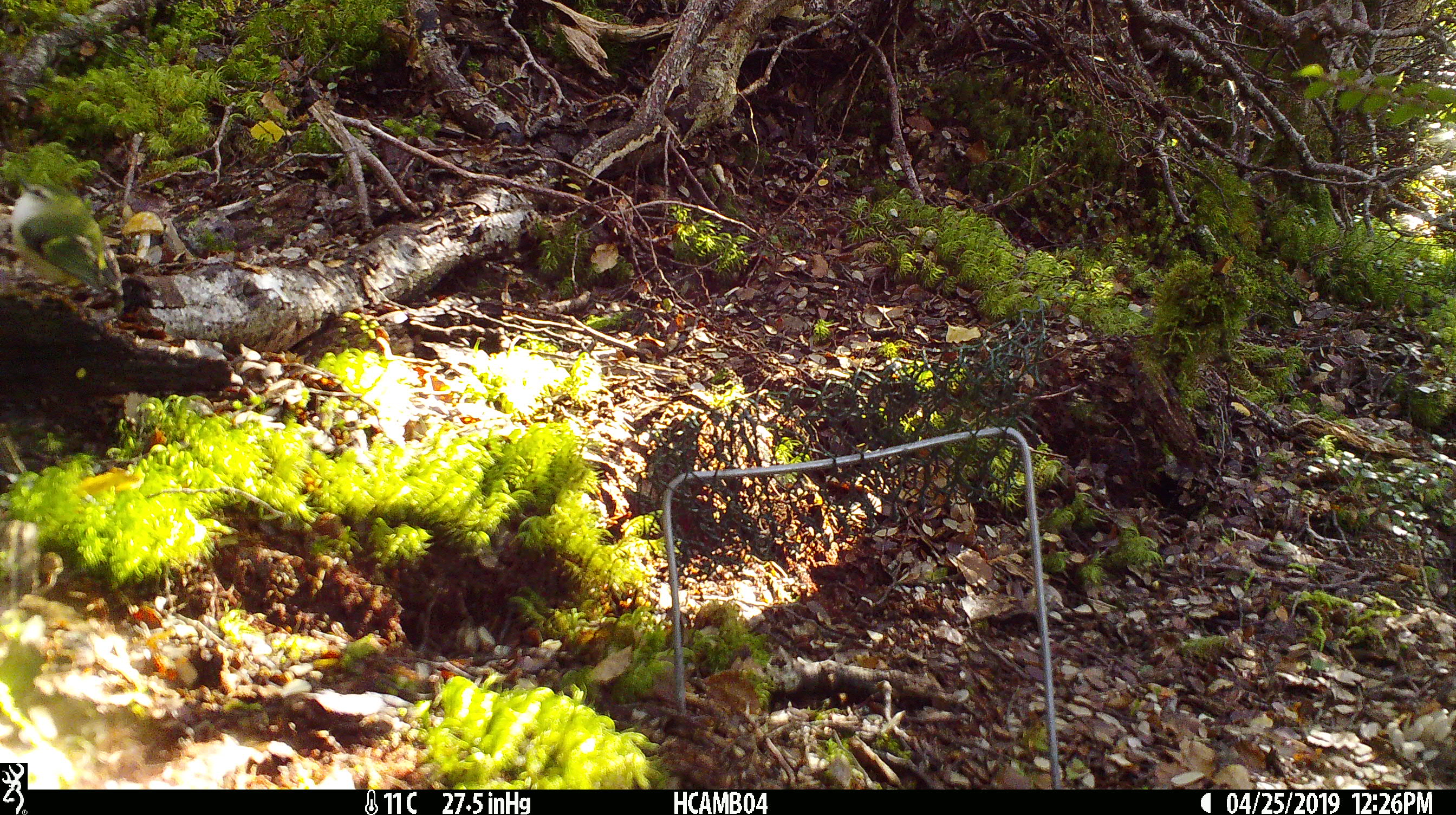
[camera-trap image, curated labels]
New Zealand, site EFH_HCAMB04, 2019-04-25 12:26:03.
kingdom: Animalia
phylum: Chordata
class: Aves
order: Passeriformes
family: Acanthisittidae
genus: Acanthisitta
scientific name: Acanthisitta chloris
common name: rifleman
Rifleman (Acanthisitta chloris).